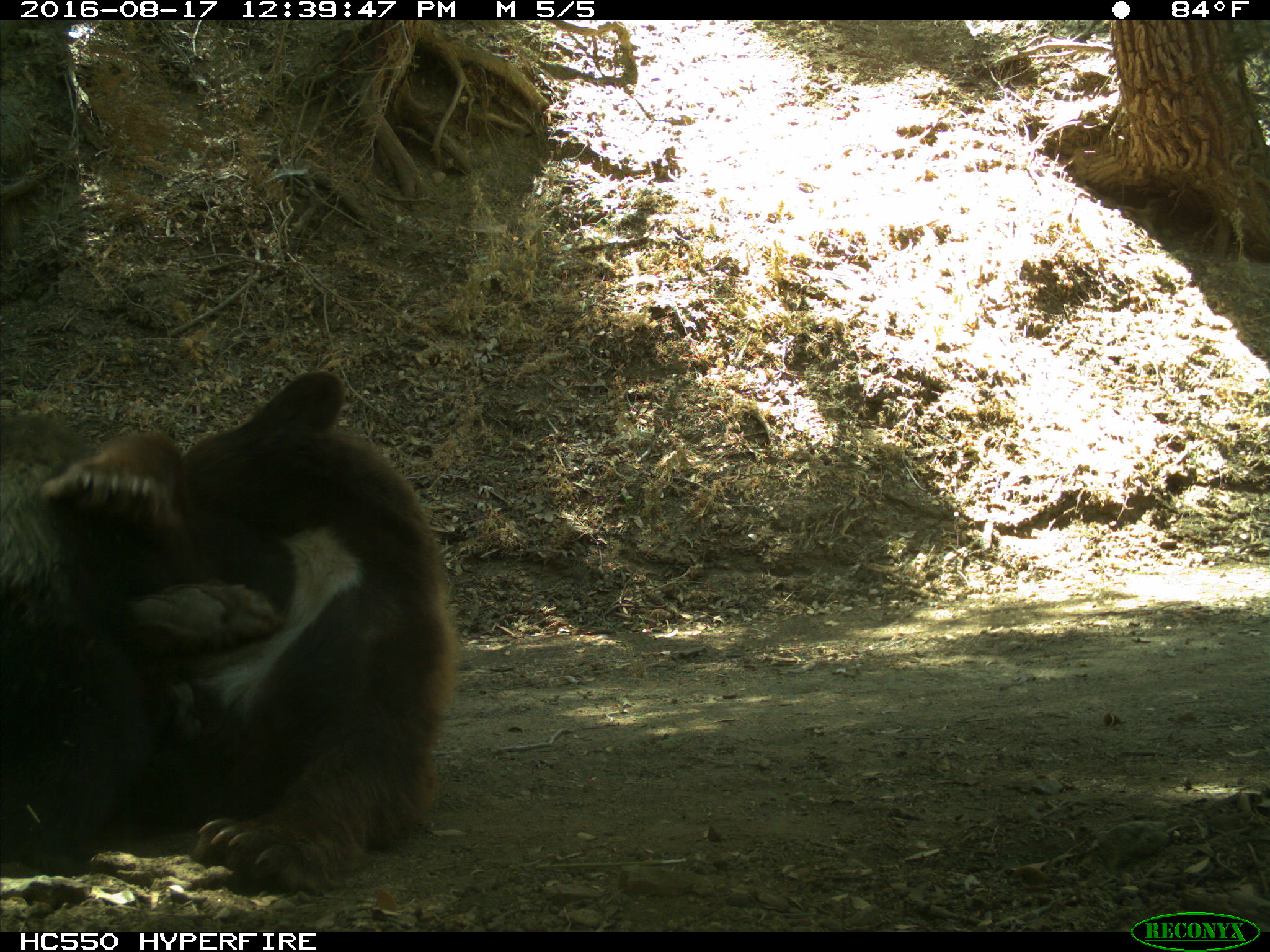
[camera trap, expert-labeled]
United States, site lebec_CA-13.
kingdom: Animalia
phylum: Chordata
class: Mammalia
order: Carnivora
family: Ursidae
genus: Ursus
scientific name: Ursus americanus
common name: american black bear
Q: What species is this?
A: Ursus americanus (american black bear).